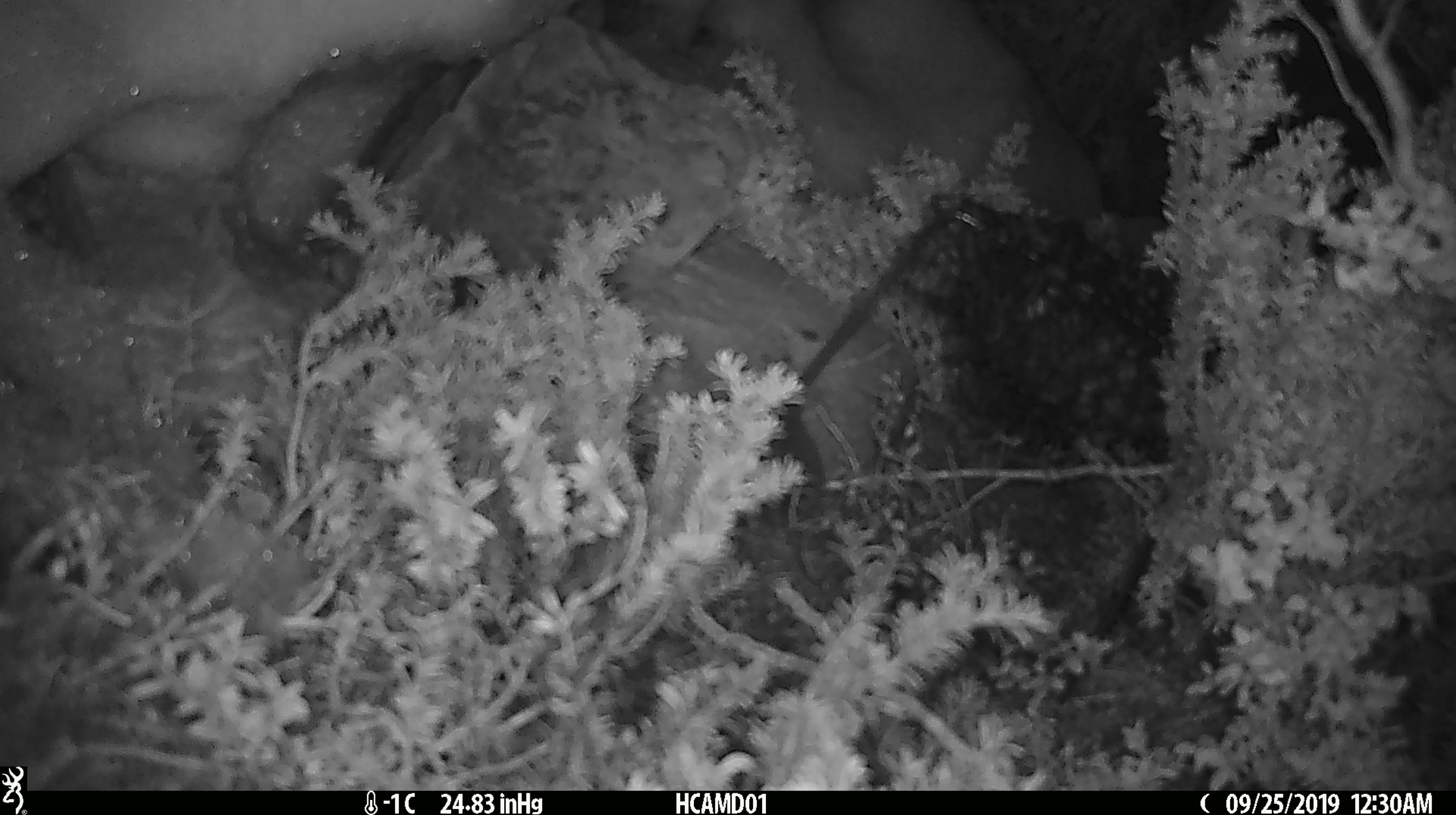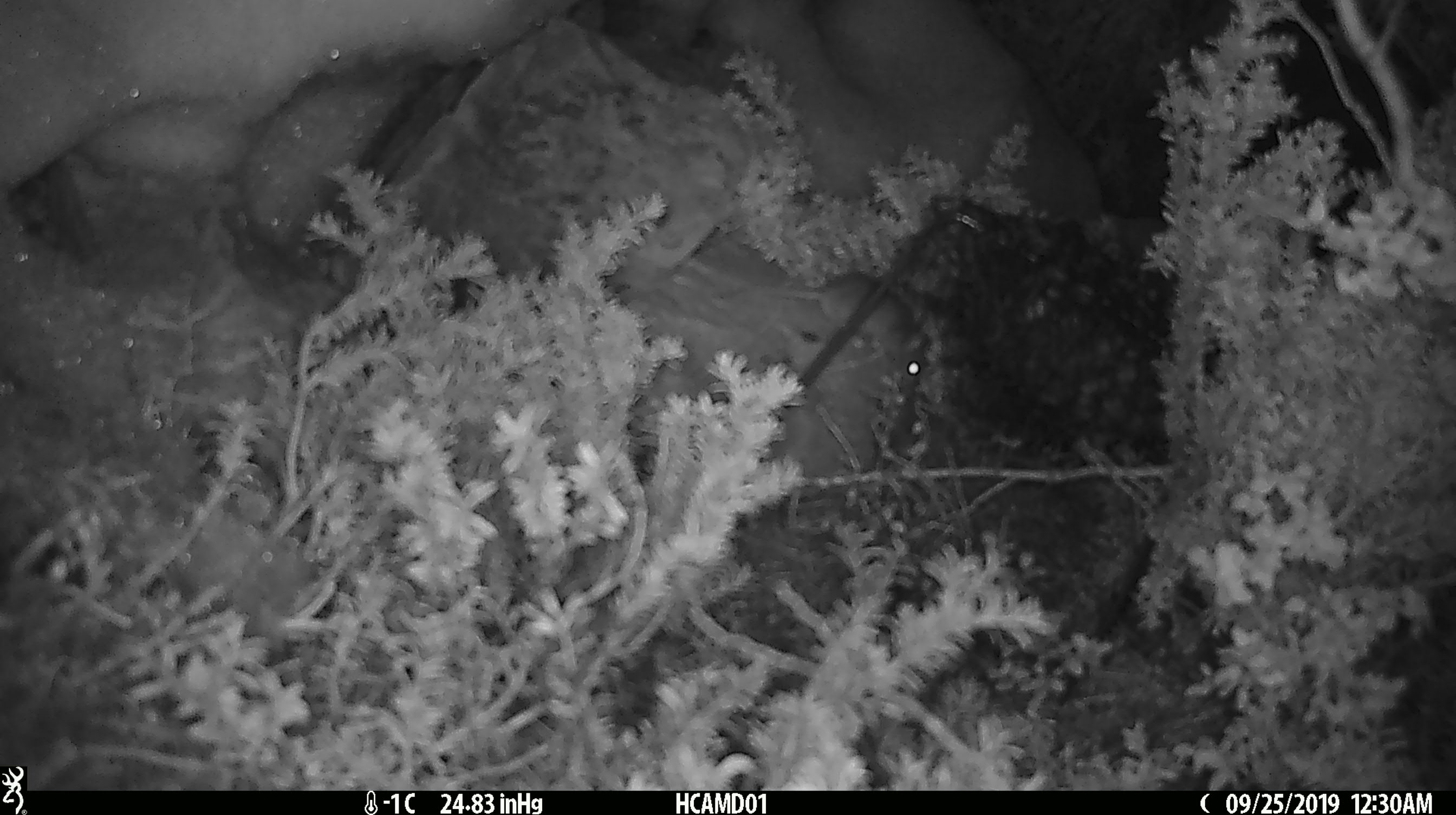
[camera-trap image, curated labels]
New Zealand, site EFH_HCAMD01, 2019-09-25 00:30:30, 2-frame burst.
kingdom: Animalia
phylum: Chordata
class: Mammalia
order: Rodentia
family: Muridae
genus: Mus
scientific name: Mus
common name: mouse